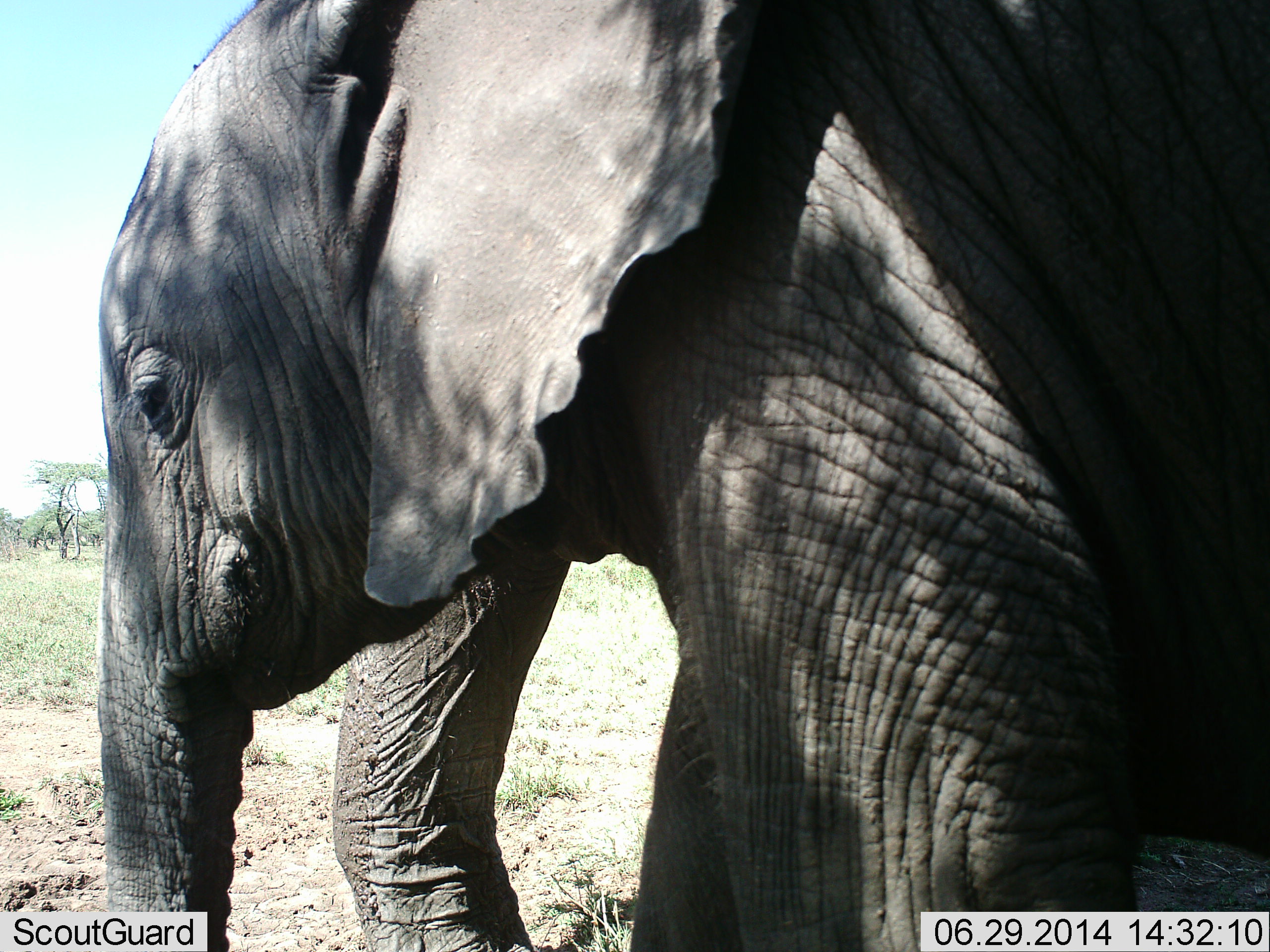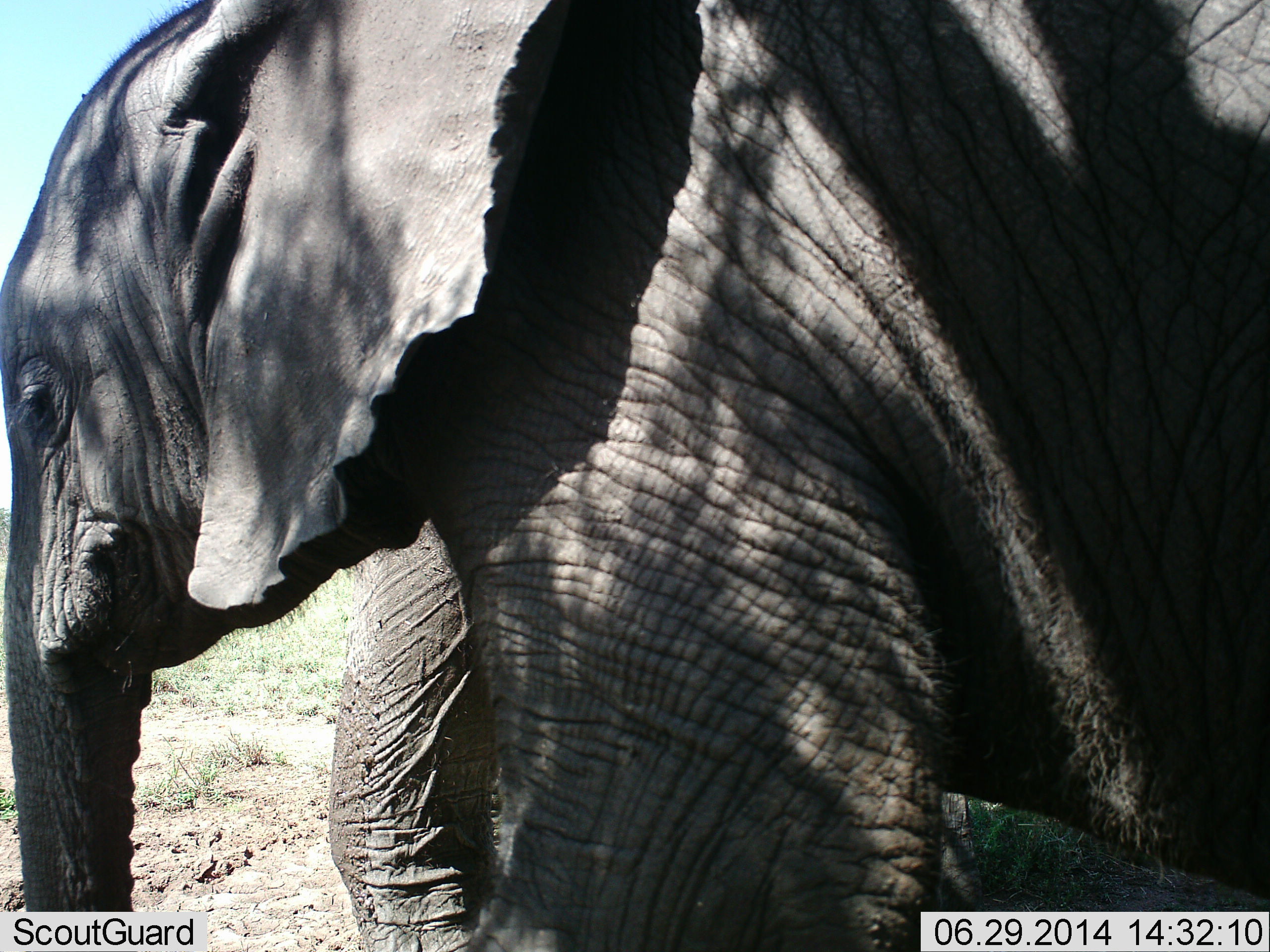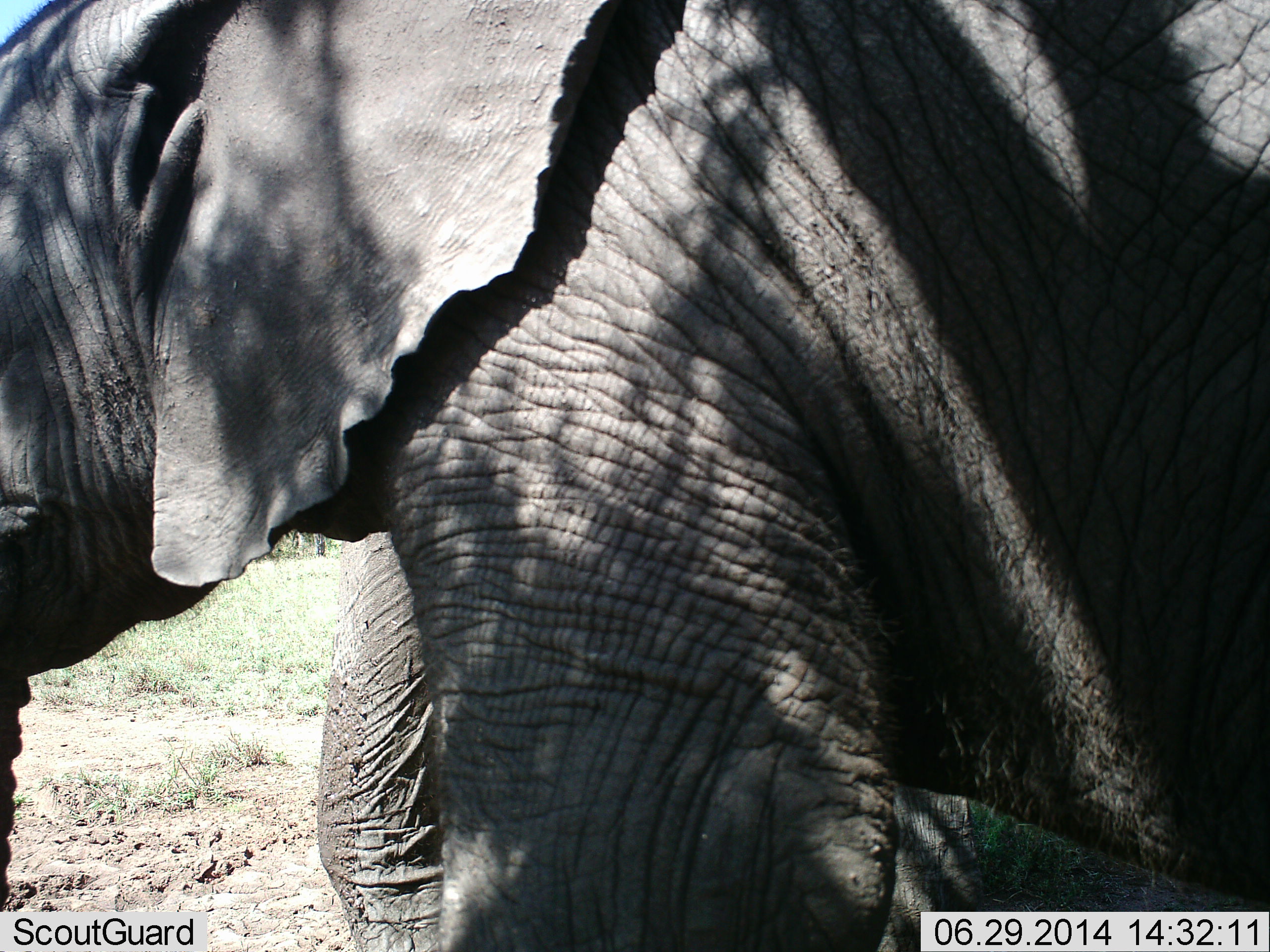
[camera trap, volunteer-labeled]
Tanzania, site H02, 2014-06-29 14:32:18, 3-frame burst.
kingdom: Animalia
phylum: Chordata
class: Mammalia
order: Proboscidea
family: Elephantidae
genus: Loxodonta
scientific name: Loxodonta africana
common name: african bush elephant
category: elephant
Elephant (african bush elephant) (Loxodonta africana), count 2. Behavior (volunteer vote fractions): standing 60%, resting 0%, moving 50%, interacting 0%. Young present (vote fraction): 20%. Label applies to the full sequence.